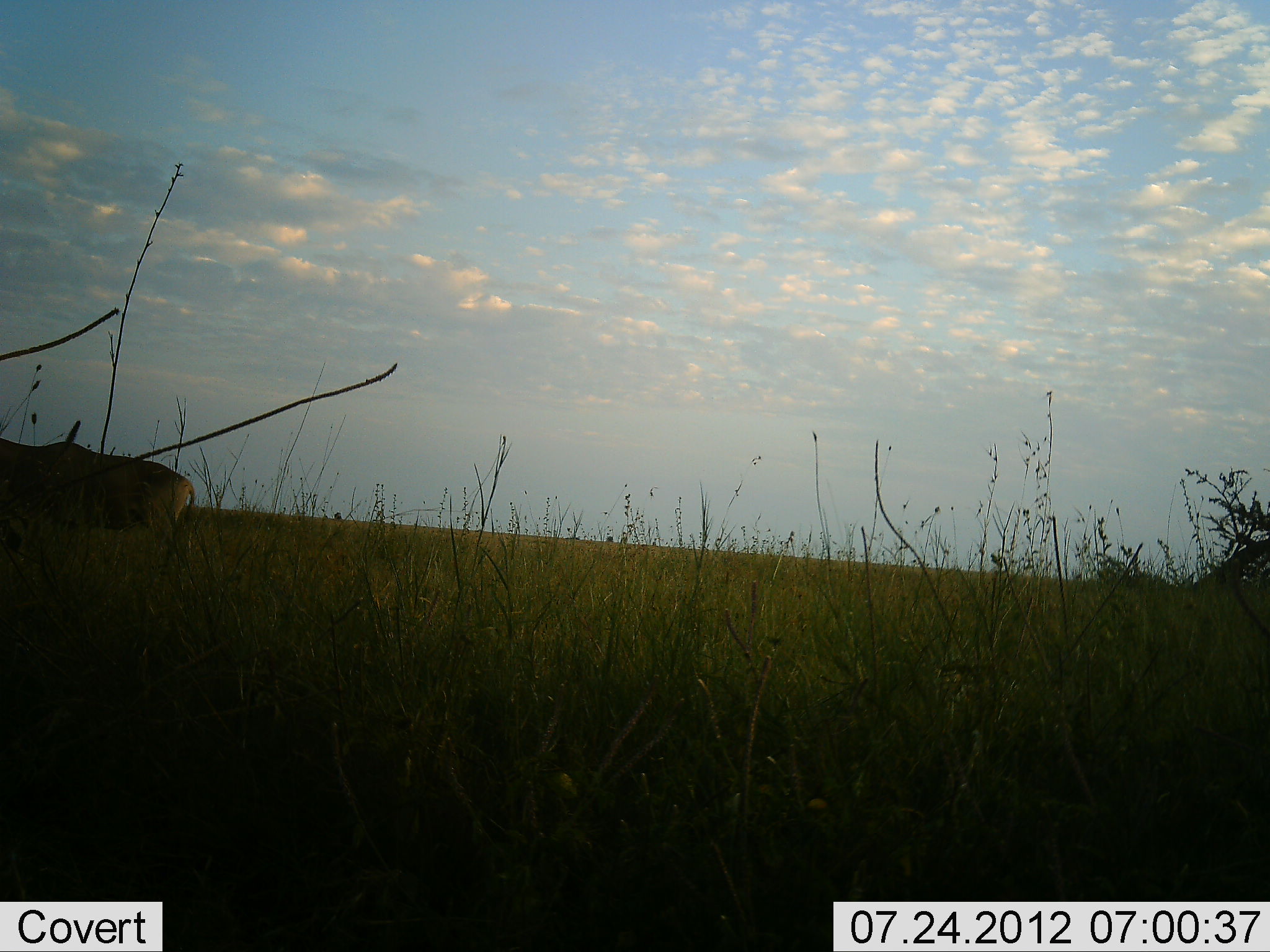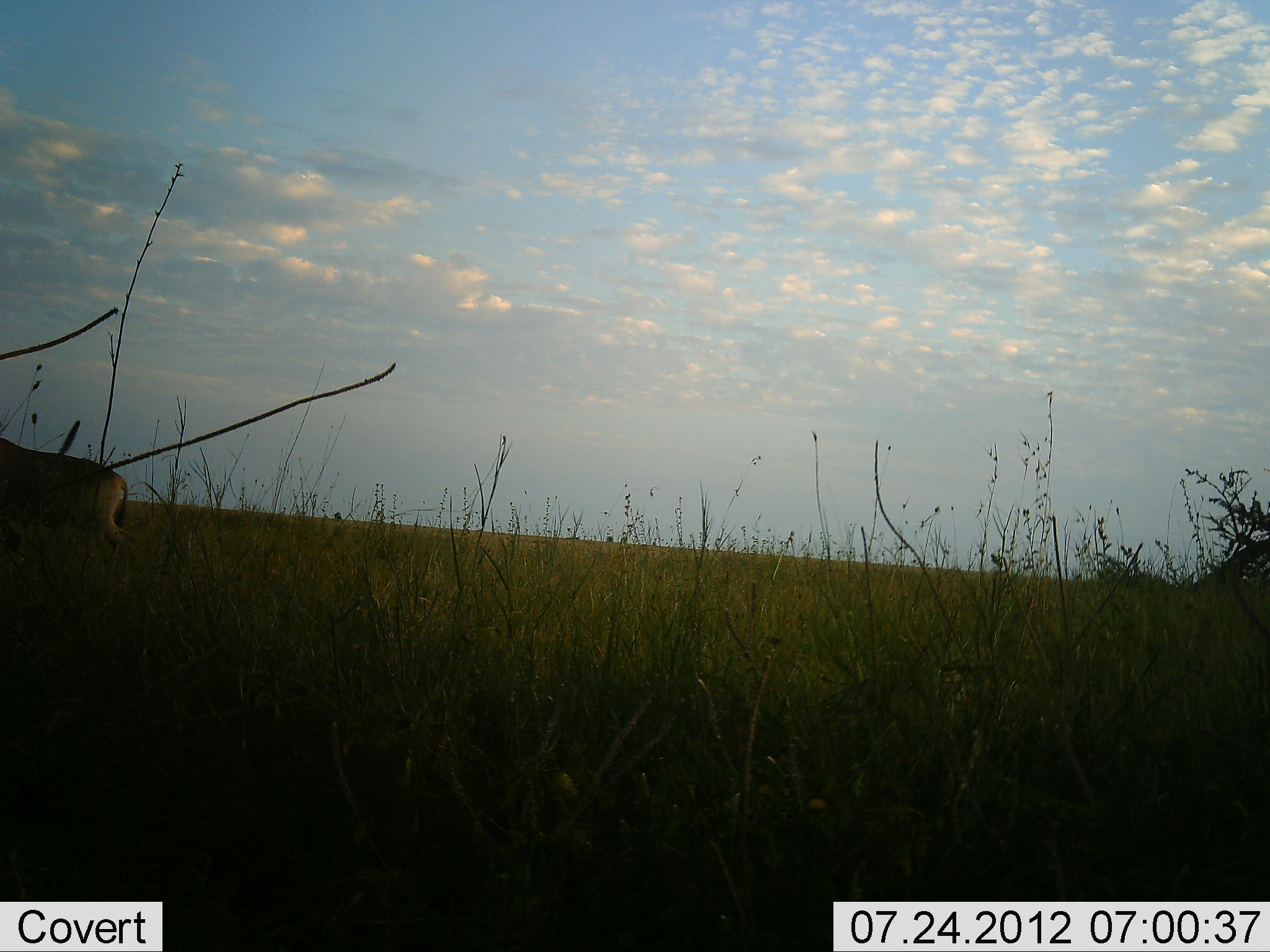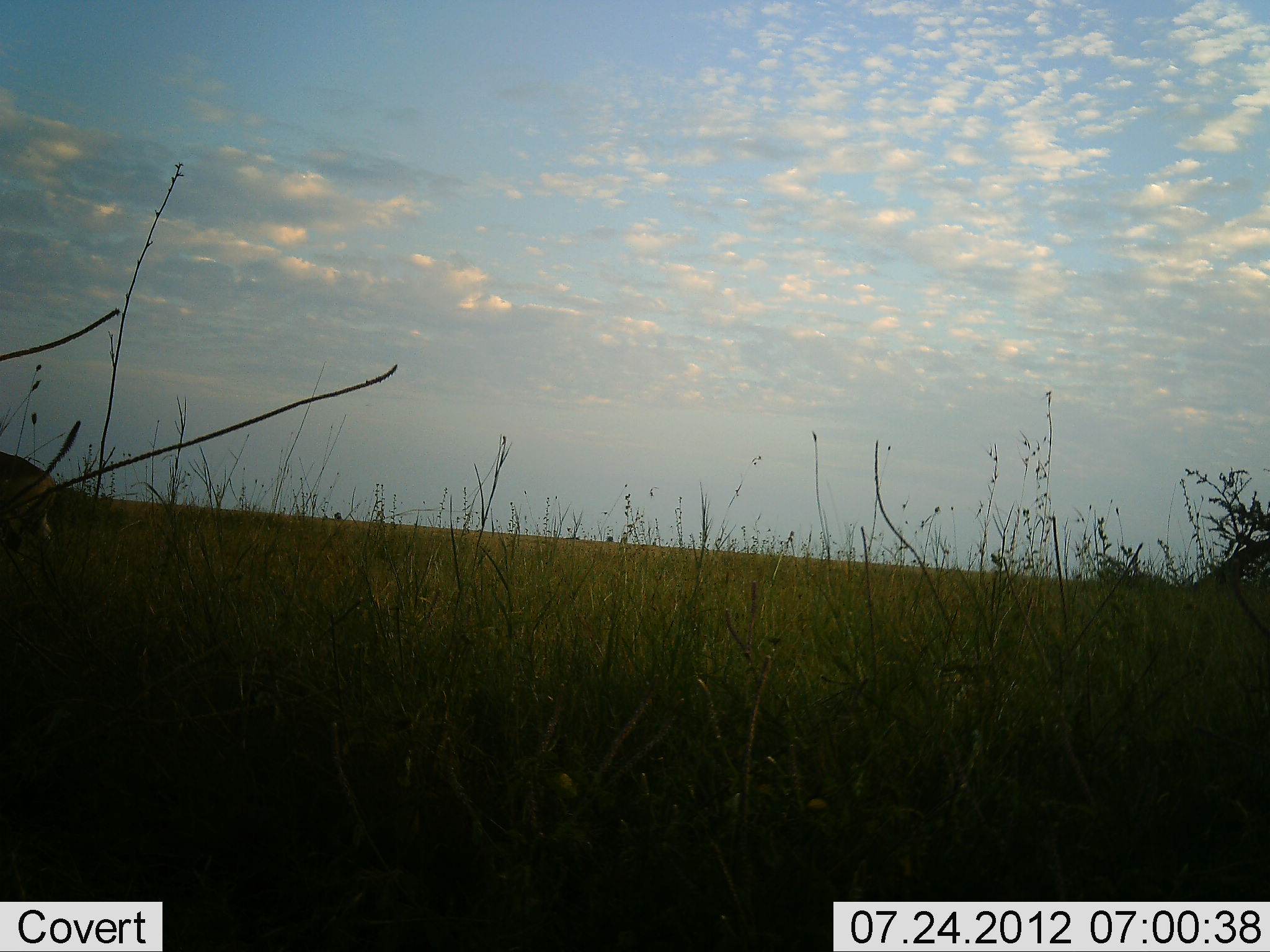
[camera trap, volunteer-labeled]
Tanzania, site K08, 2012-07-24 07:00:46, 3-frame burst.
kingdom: Animalia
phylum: Chordata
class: Mammalia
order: Artiodactyla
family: Bovidae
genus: Alcelaphus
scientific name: Alcelaphus buselaphus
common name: hartebeest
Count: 1.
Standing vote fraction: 10%.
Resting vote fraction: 0%.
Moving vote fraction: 100%.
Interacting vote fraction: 0%.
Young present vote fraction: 0%.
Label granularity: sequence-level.